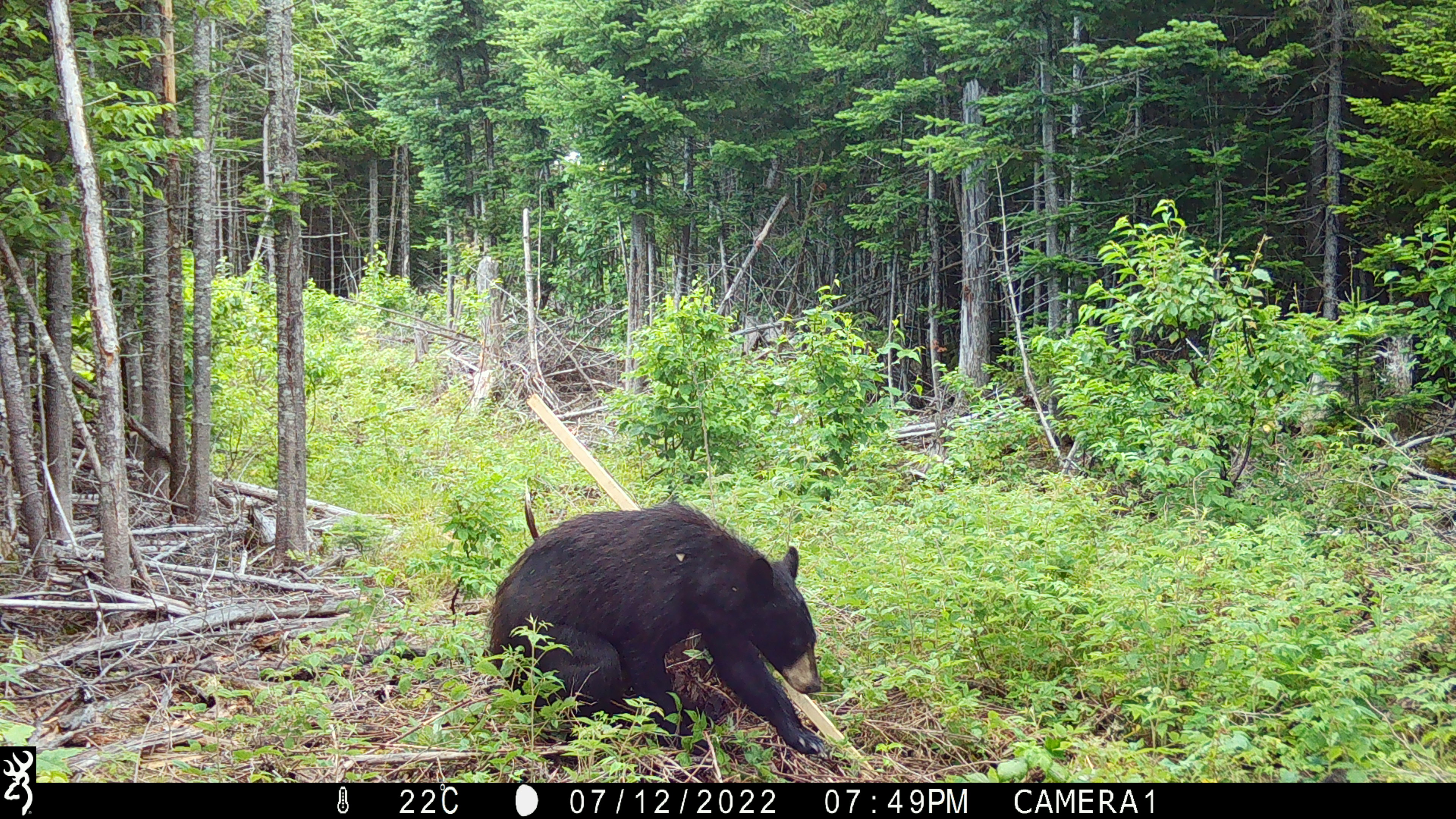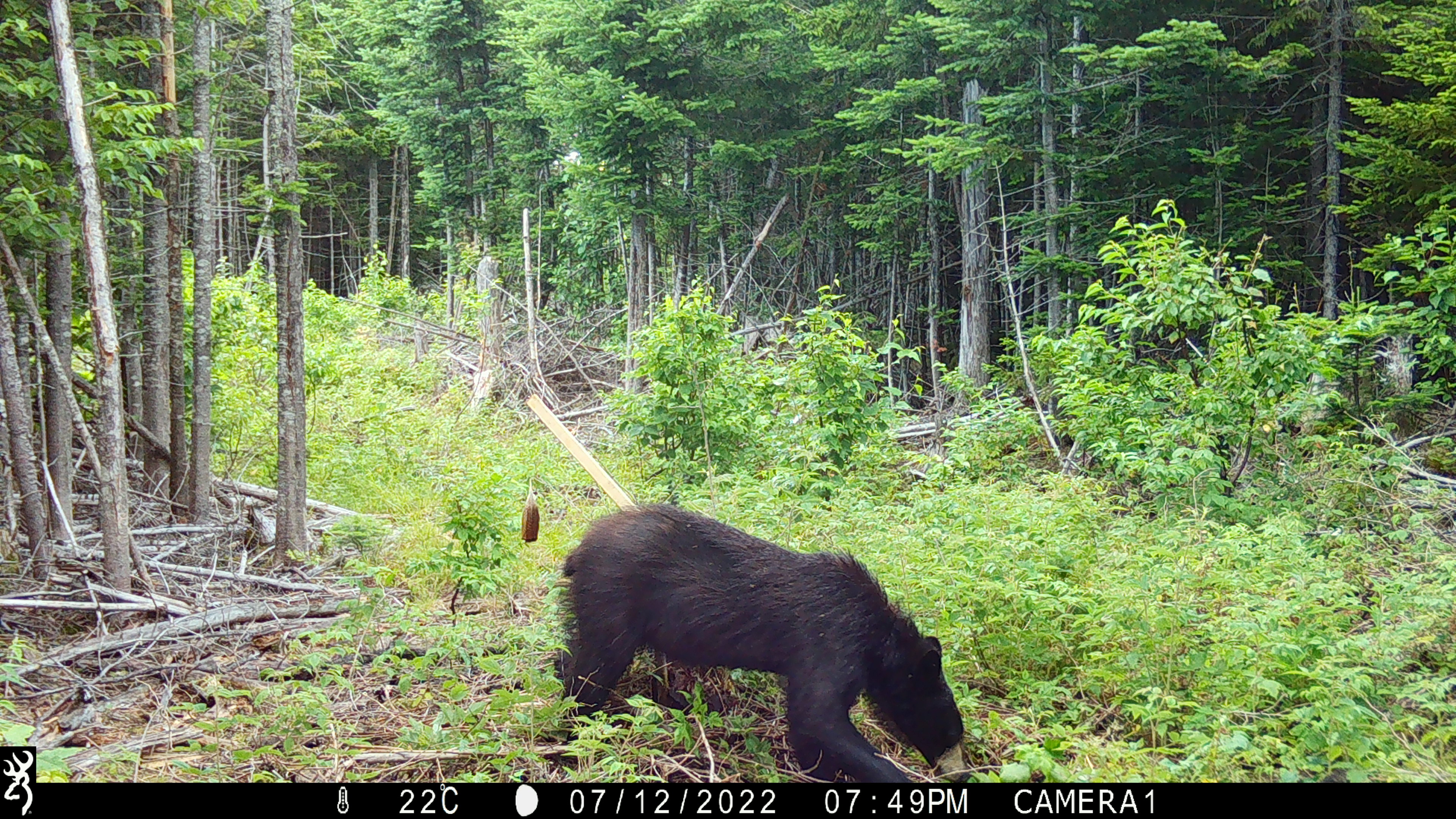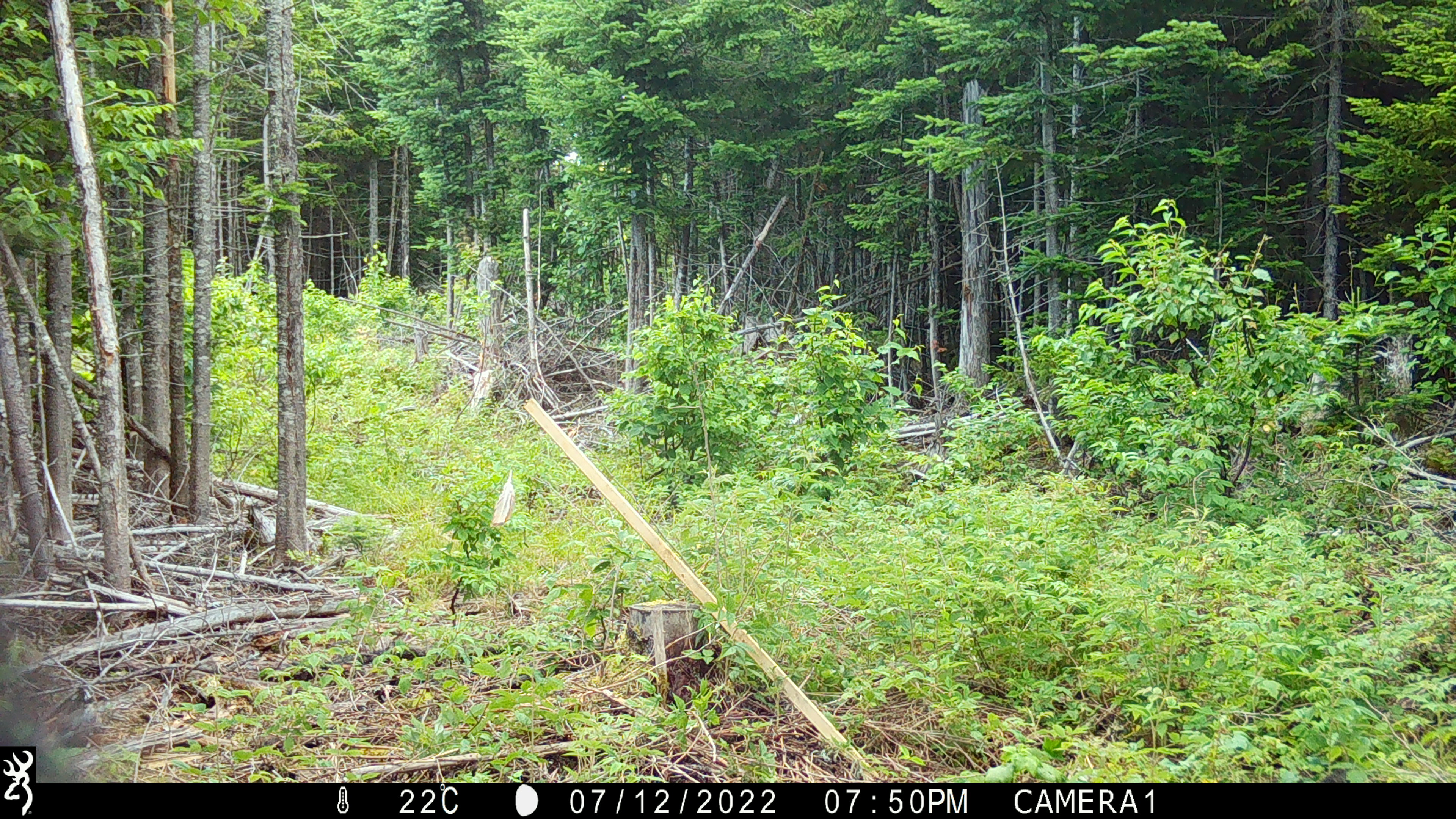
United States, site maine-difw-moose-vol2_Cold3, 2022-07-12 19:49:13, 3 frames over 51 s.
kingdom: Animalia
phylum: Chordata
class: Mammalia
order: Carnivora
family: Ursidae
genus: Ursus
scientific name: Ursus americanus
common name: black bear